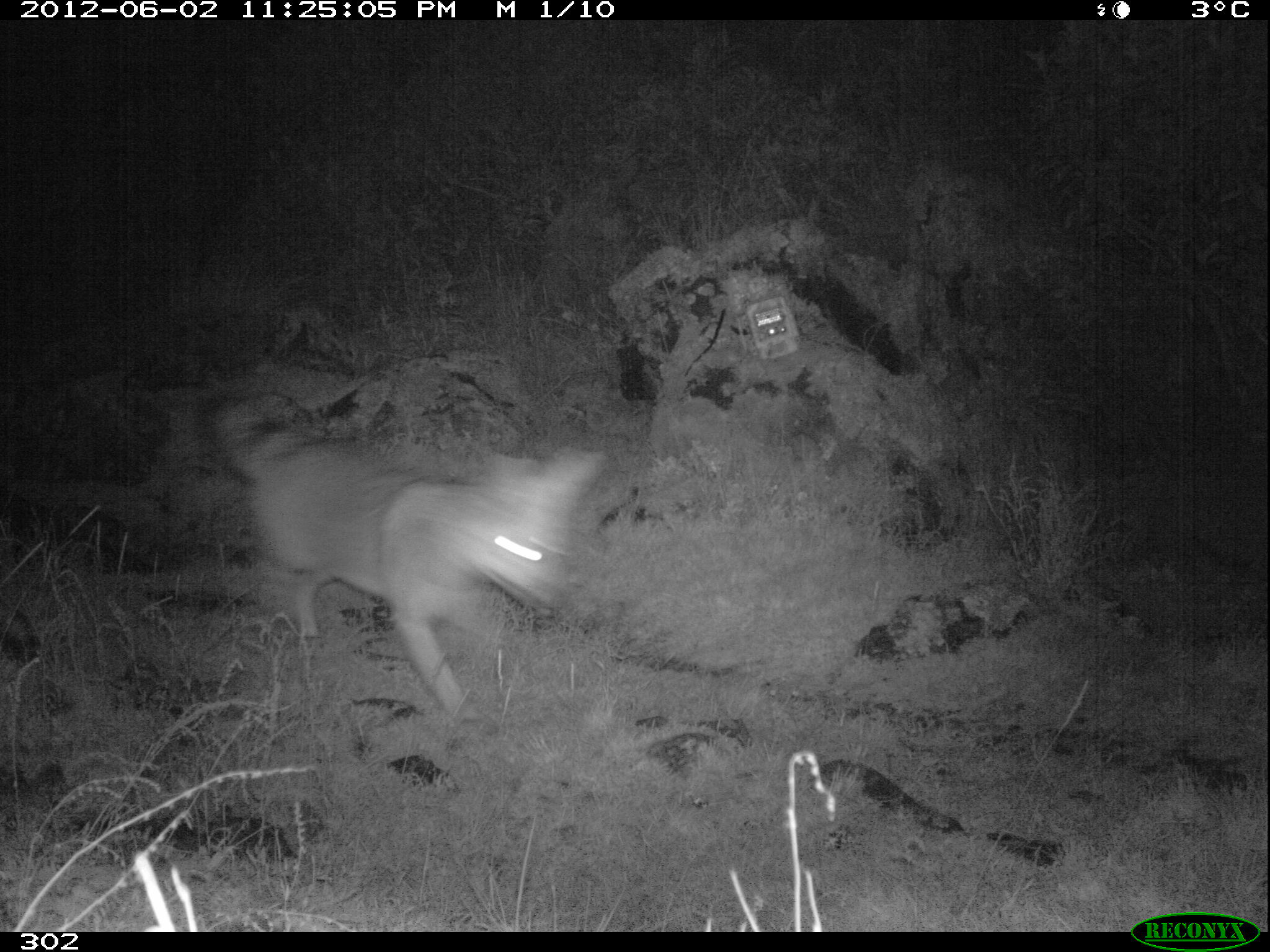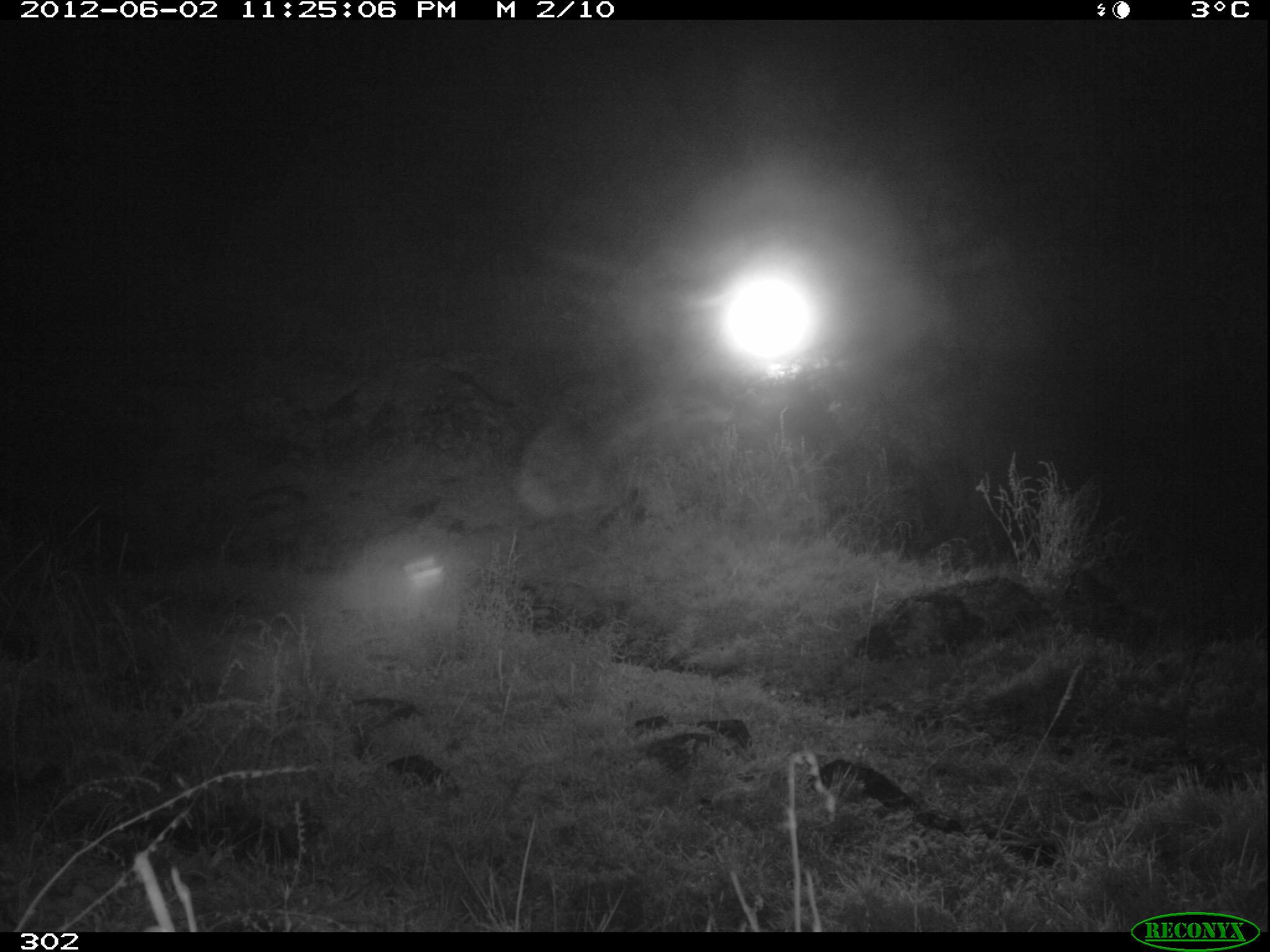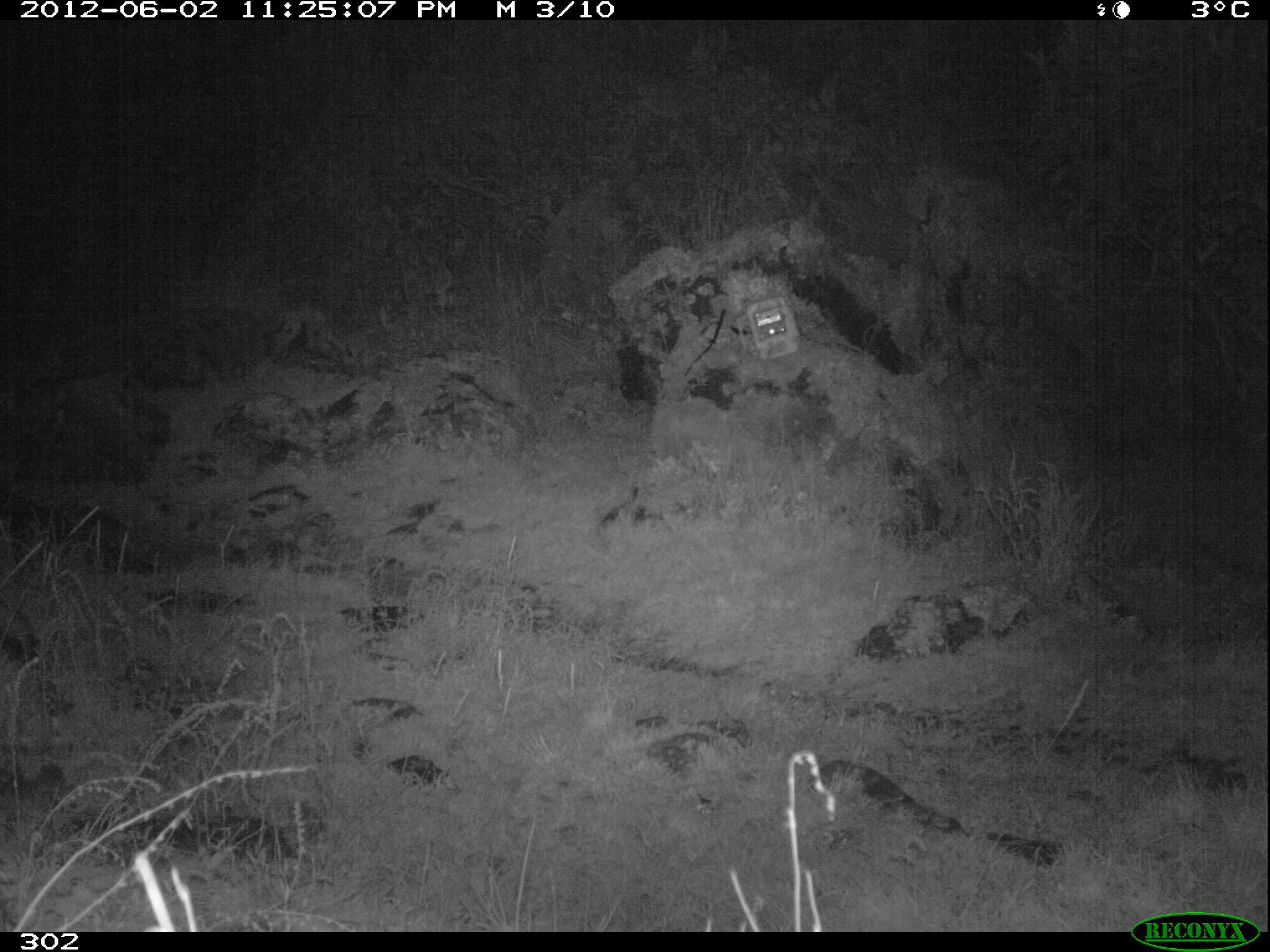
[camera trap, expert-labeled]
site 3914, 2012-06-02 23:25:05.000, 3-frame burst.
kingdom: Animalia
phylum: Chordata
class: Mammalia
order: Carnivora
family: Canidae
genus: Lycalopex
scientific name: Lycalopex culpaeus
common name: culpeo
Lycalopex culpaeus (culpeo).